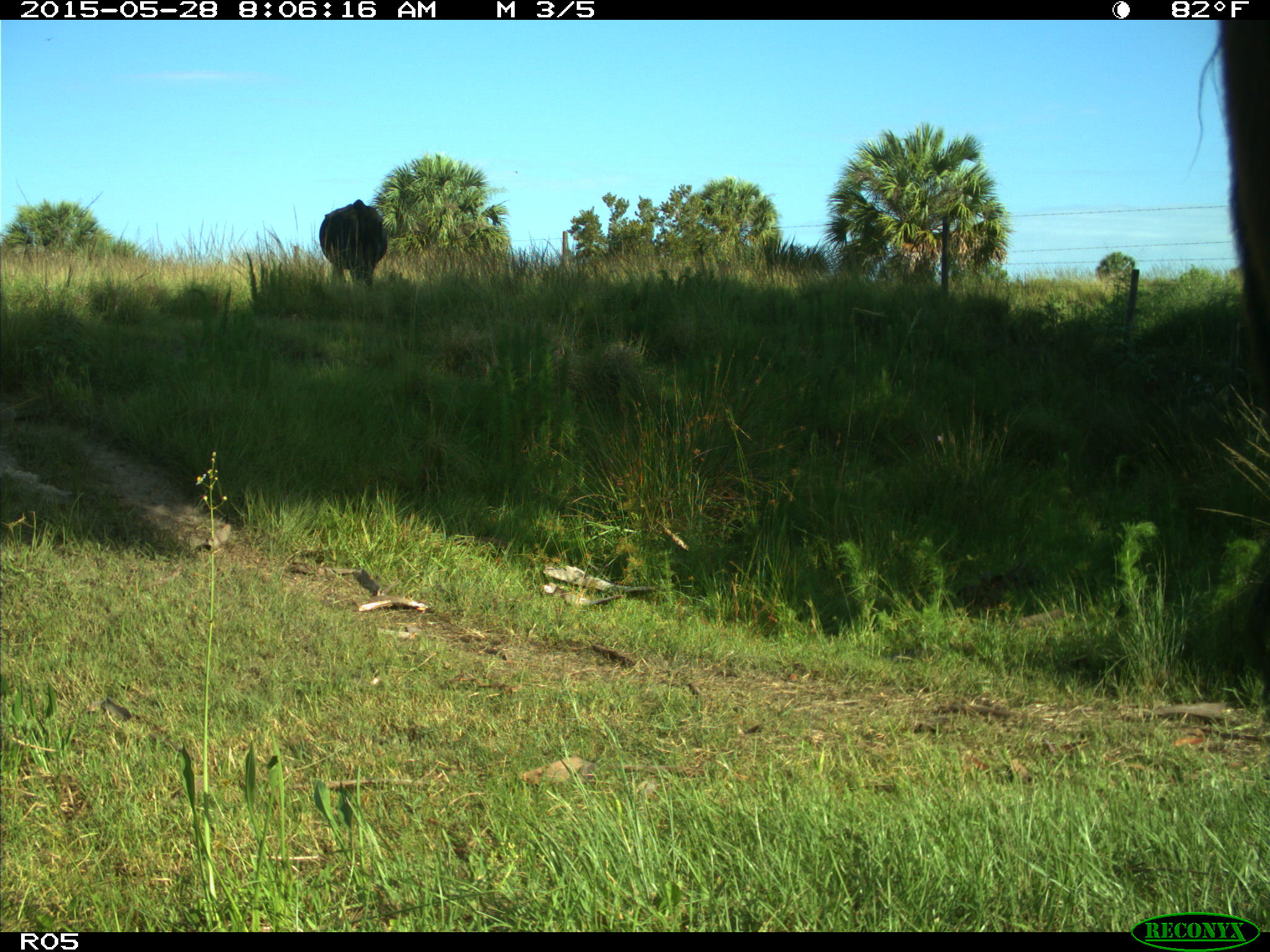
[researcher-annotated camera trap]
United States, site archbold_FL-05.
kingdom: Animalia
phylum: Chordata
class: Mammalia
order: Artiodactyla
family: Bovidae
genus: Bos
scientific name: Bos taurus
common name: domestic cow